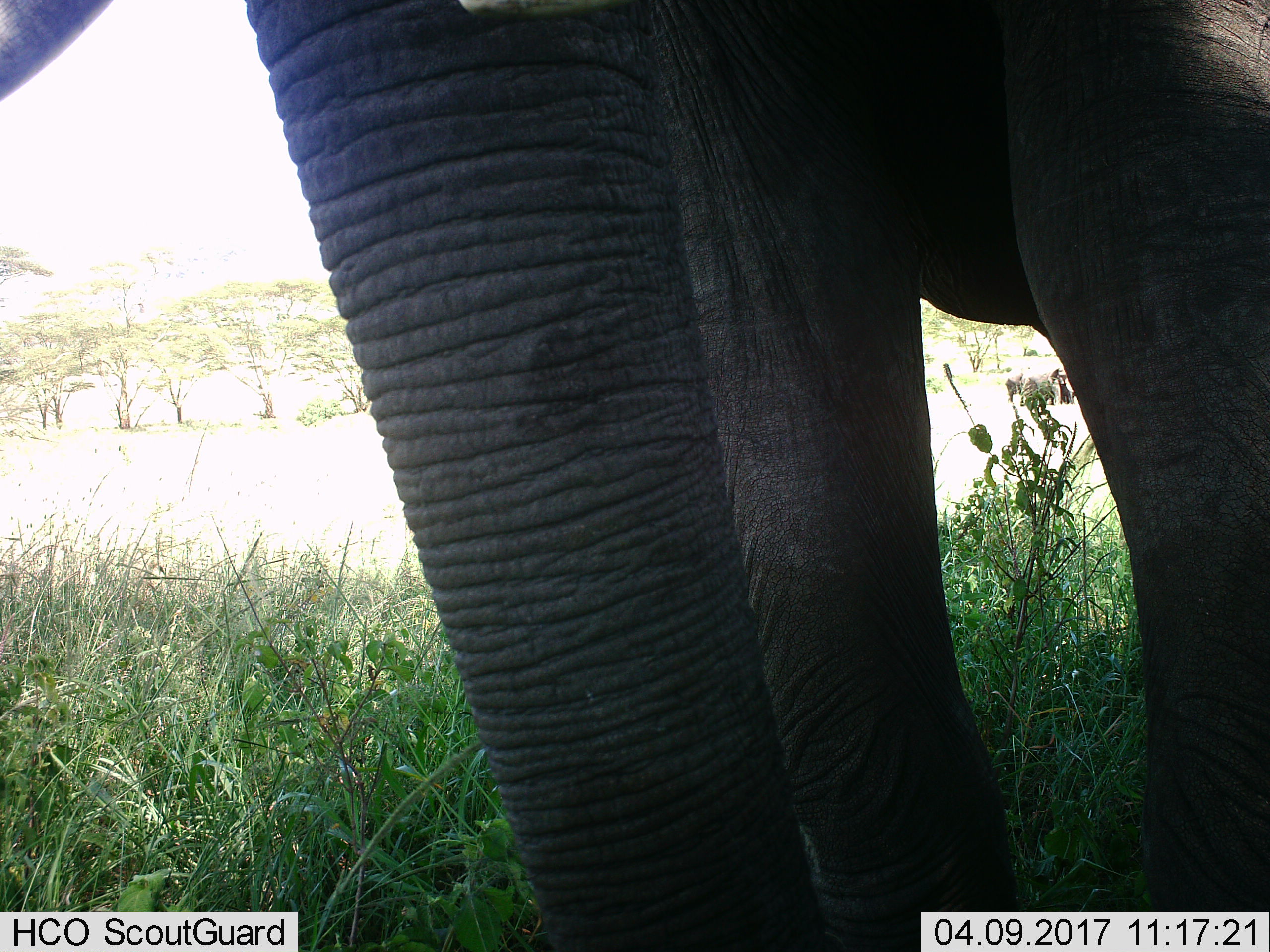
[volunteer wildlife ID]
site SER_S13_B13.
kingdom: Animalia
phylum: Chordata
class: Mammalia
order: Proboscidea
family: Elephantidae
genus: Loxodonta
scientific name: Loxodonta africana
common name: african bush elephant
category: elephant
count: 1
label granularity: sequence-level